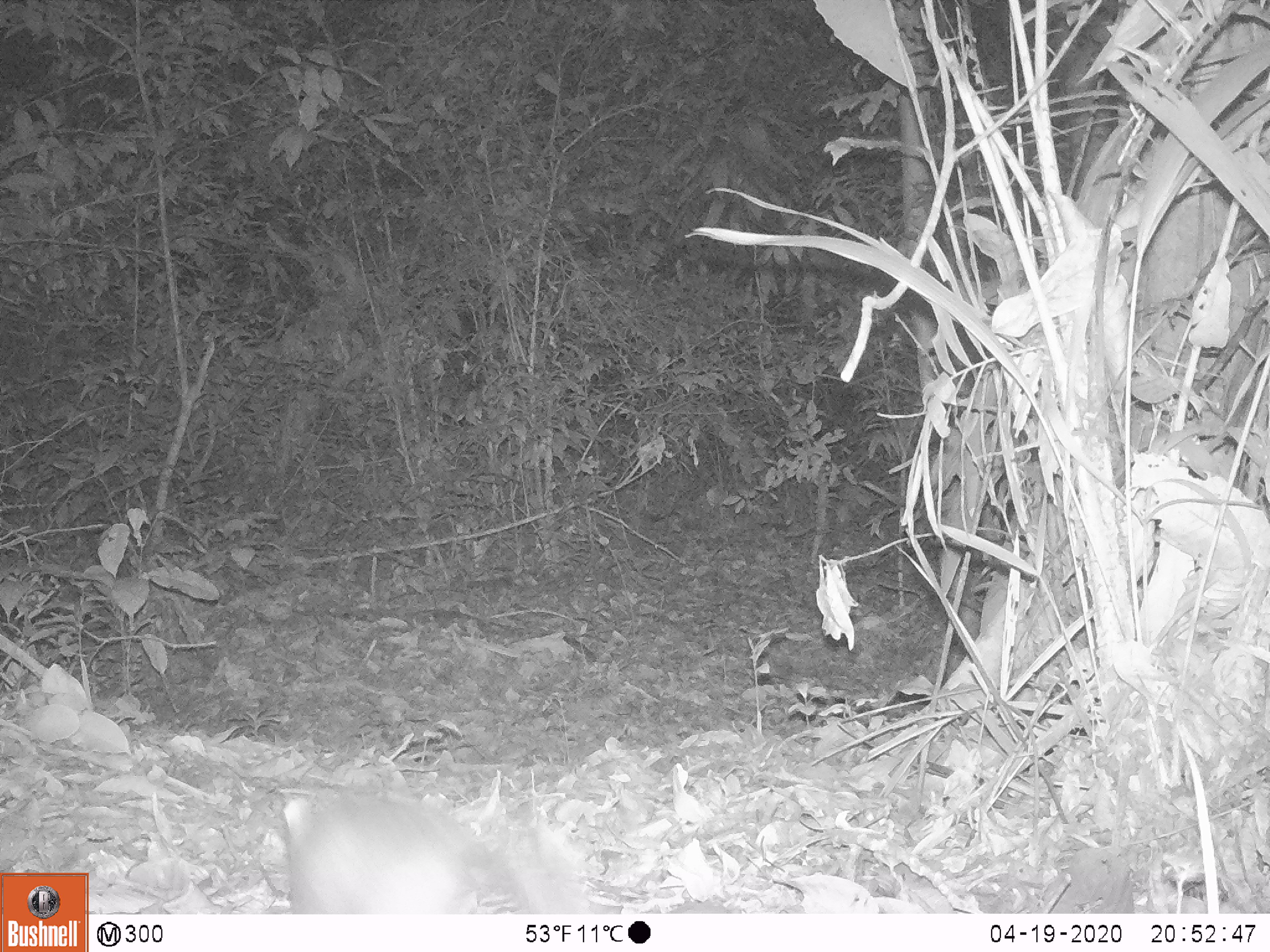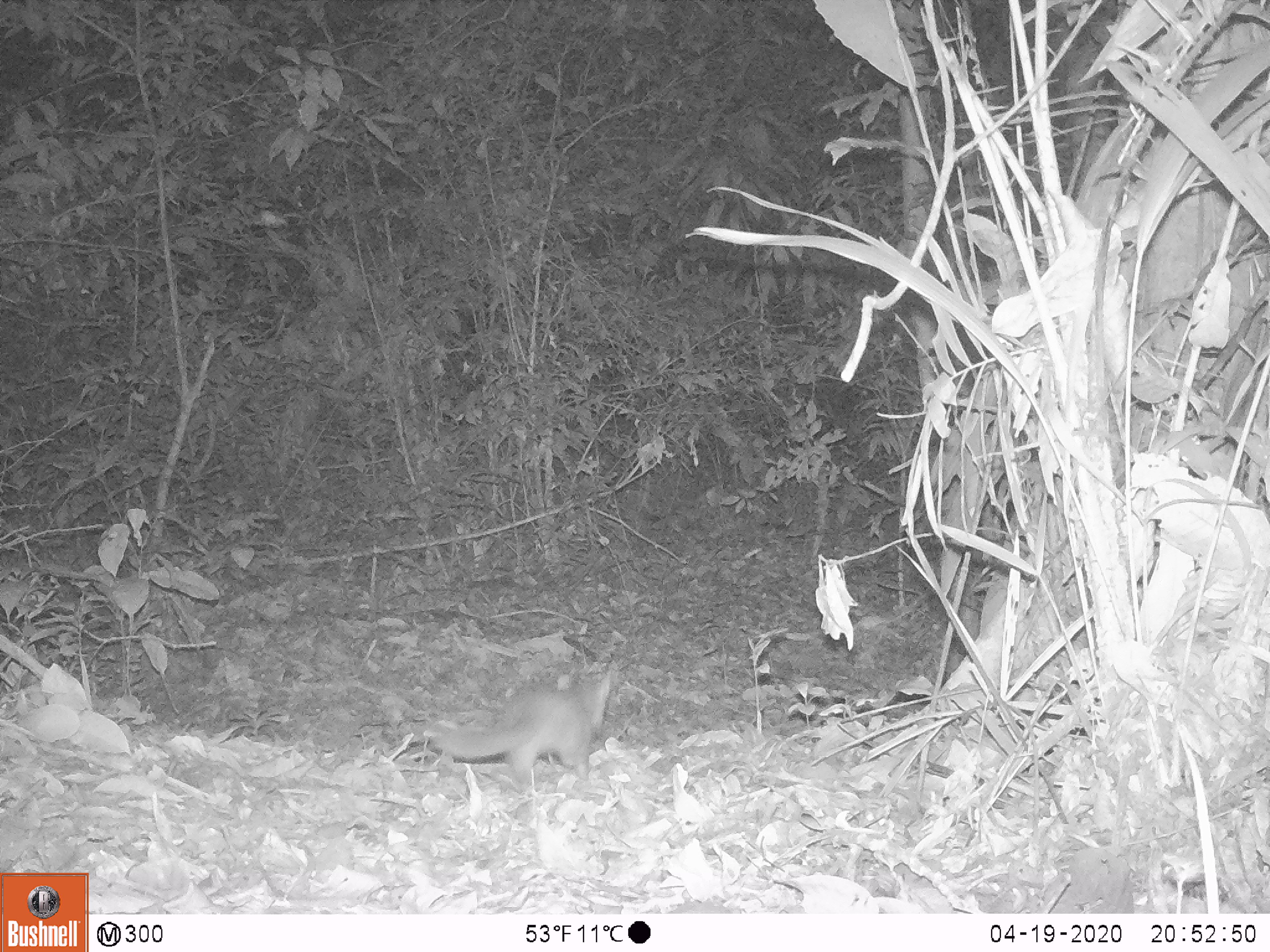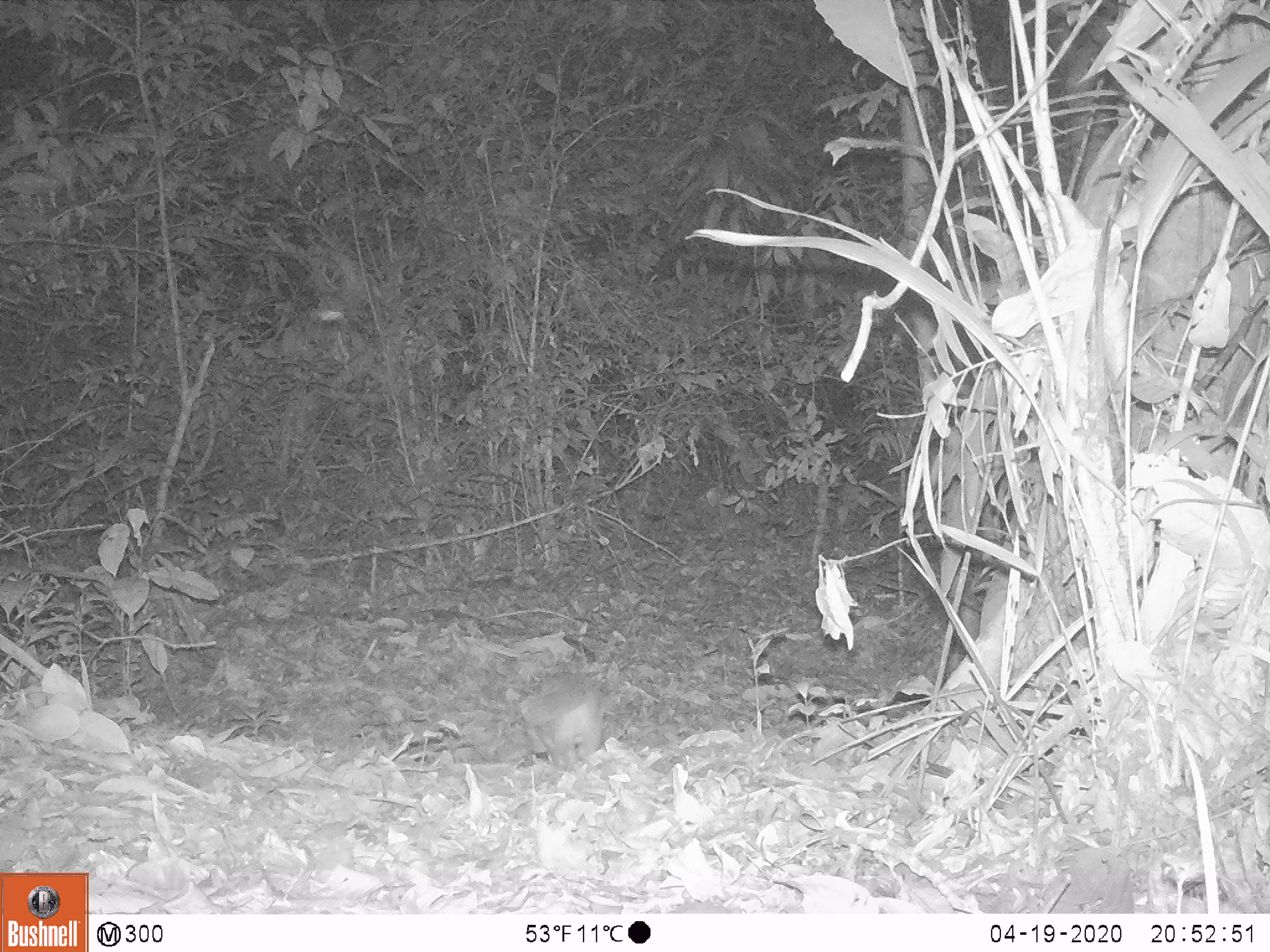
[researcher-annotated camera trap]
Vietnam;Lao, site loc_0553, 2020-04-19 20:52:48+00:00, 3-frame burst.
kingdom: Animalia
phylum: Chordata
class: Mammalia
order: Carnivora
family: Mustelidae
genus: Melogale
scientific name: Melogale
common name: ferret badger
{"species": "ferret badger (Melogale)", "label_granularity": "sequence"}